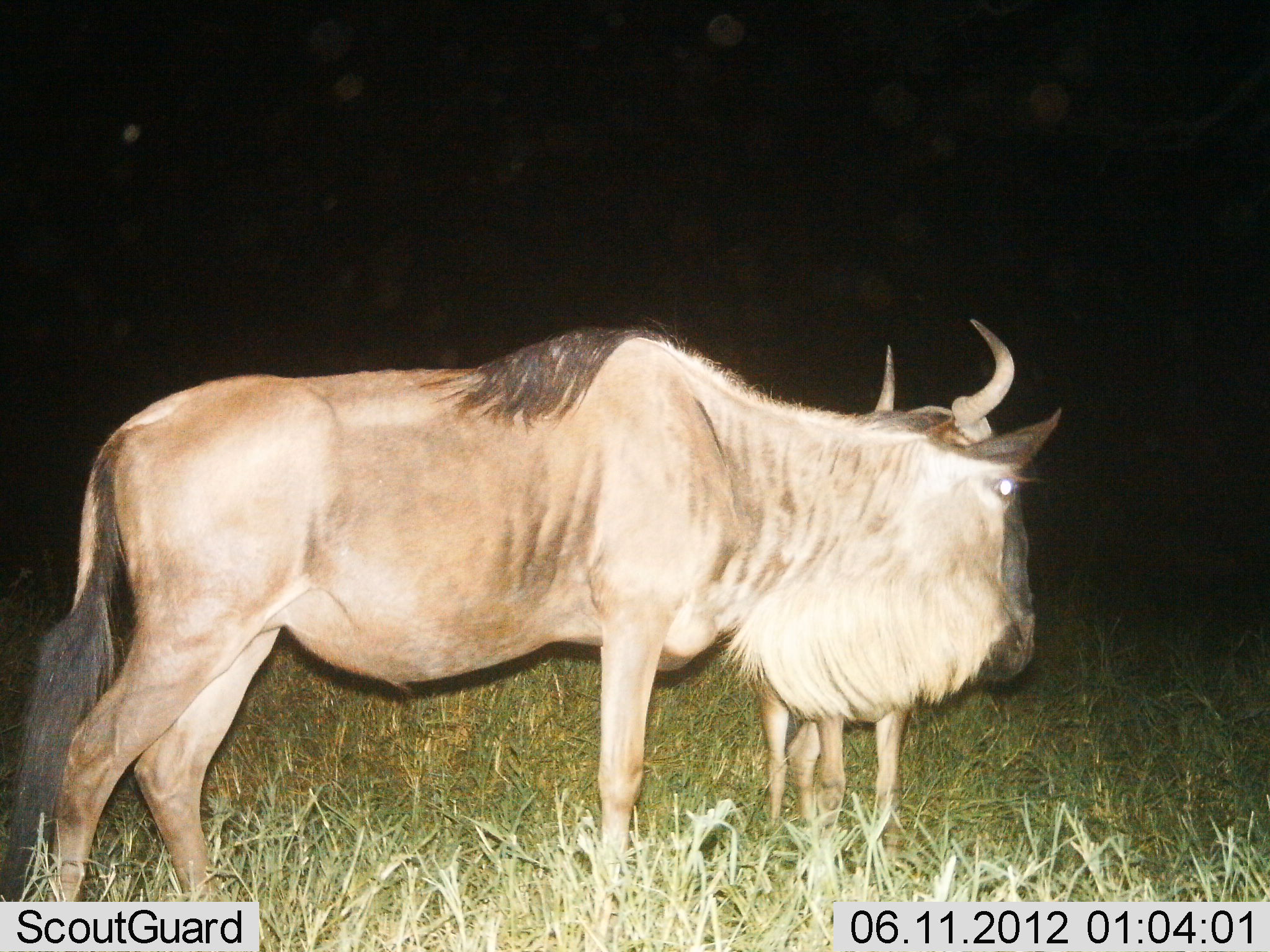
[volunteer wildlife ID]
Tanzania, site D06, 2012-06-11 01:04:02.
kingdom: Animalia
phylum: Chordata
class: Mammalia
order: Artiodactyla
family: Bovidae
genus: Connochaetes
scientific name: Connochaetes taurinus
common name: blue wildebeest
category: wildebeest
Wildebeest (blue wildebeest) (Connochaetes taurinus), count 2. Behavior (volunteer vote fractions): standing 100%, resting 0%, moving 0%, interacting 0%. Young present (vote fraction): 30%. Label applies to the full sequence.